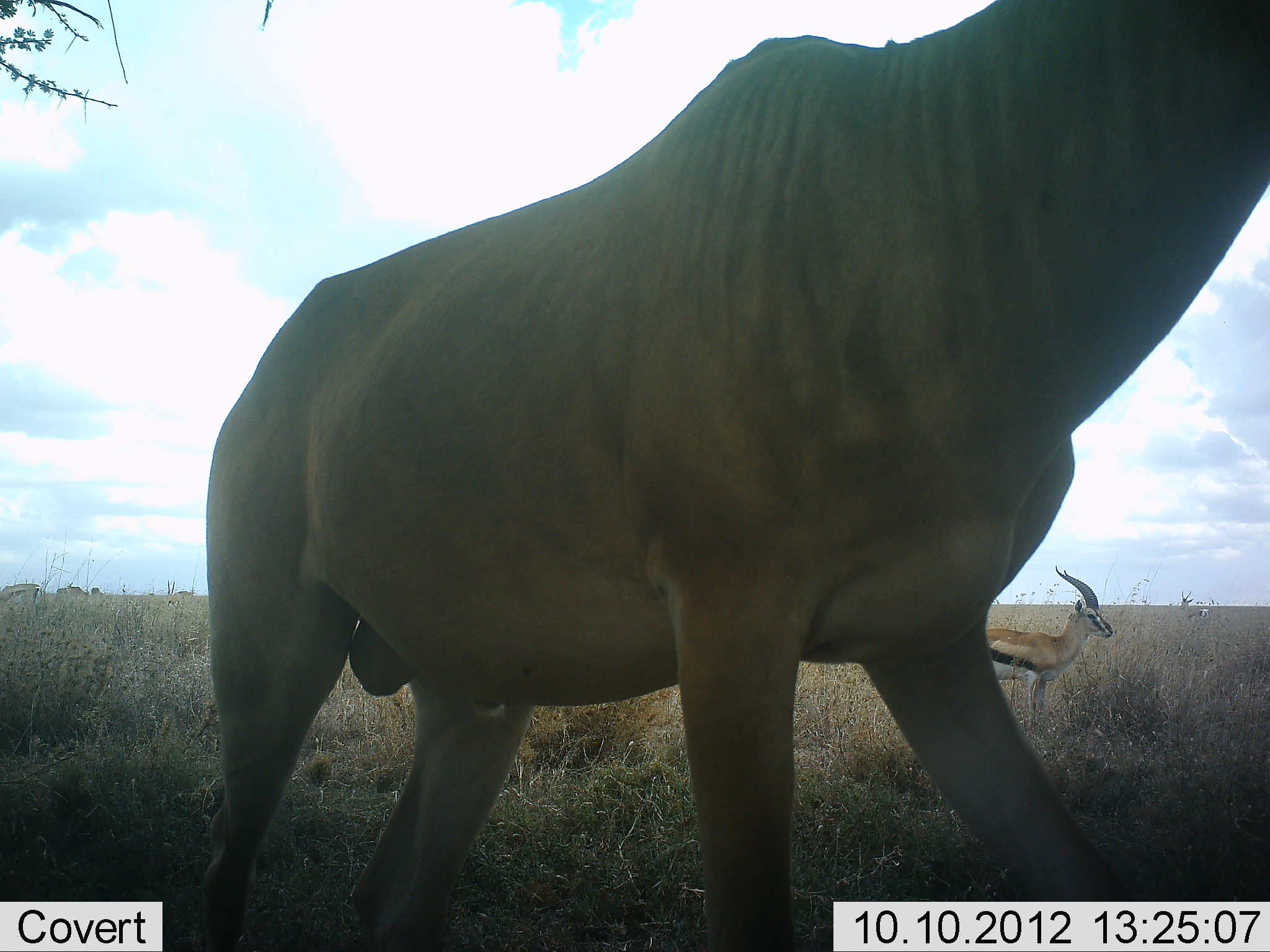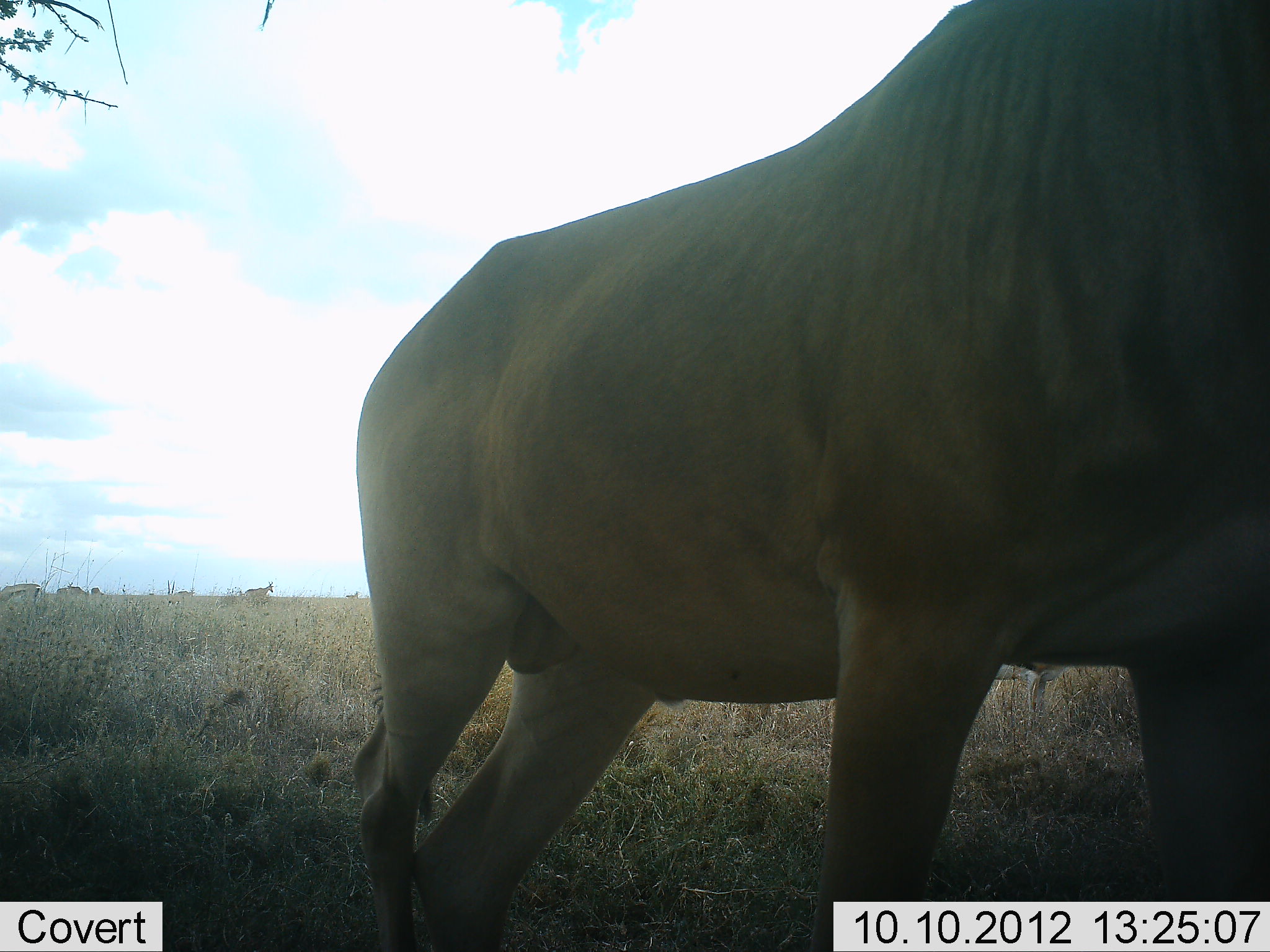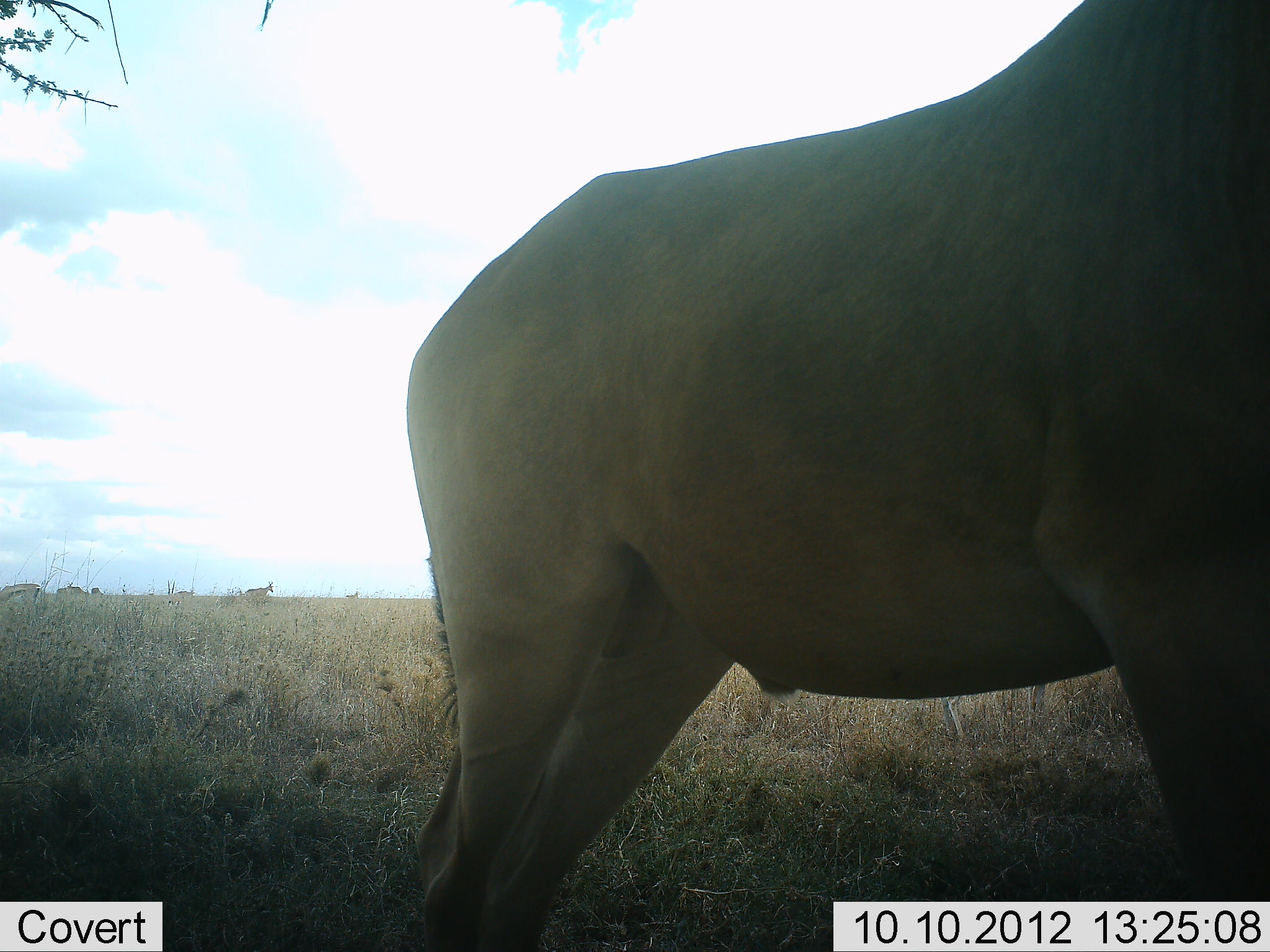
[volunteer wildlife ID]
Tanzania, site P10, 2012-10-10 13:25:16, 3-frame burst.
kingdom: Animalia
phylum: Chordata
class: Mammalia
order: Artiodactyla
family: Bovidae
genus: Eudorcas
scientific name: Eudorcas thomsonii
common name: thomson's gazelle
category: gazellethomsons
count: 2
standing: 100%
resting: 0%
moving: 0%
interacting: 0%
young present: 0%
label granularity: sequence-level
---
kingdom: Animalia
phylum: Chordata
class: Mammalia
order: Artiodactyla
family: Bovidae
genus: Connochaetes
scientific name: Connochaetes taurinus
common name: blue wildebeest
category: wildebeest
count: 1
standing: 62%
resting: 0%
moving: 50%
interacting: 0%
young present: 0%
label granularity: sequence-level